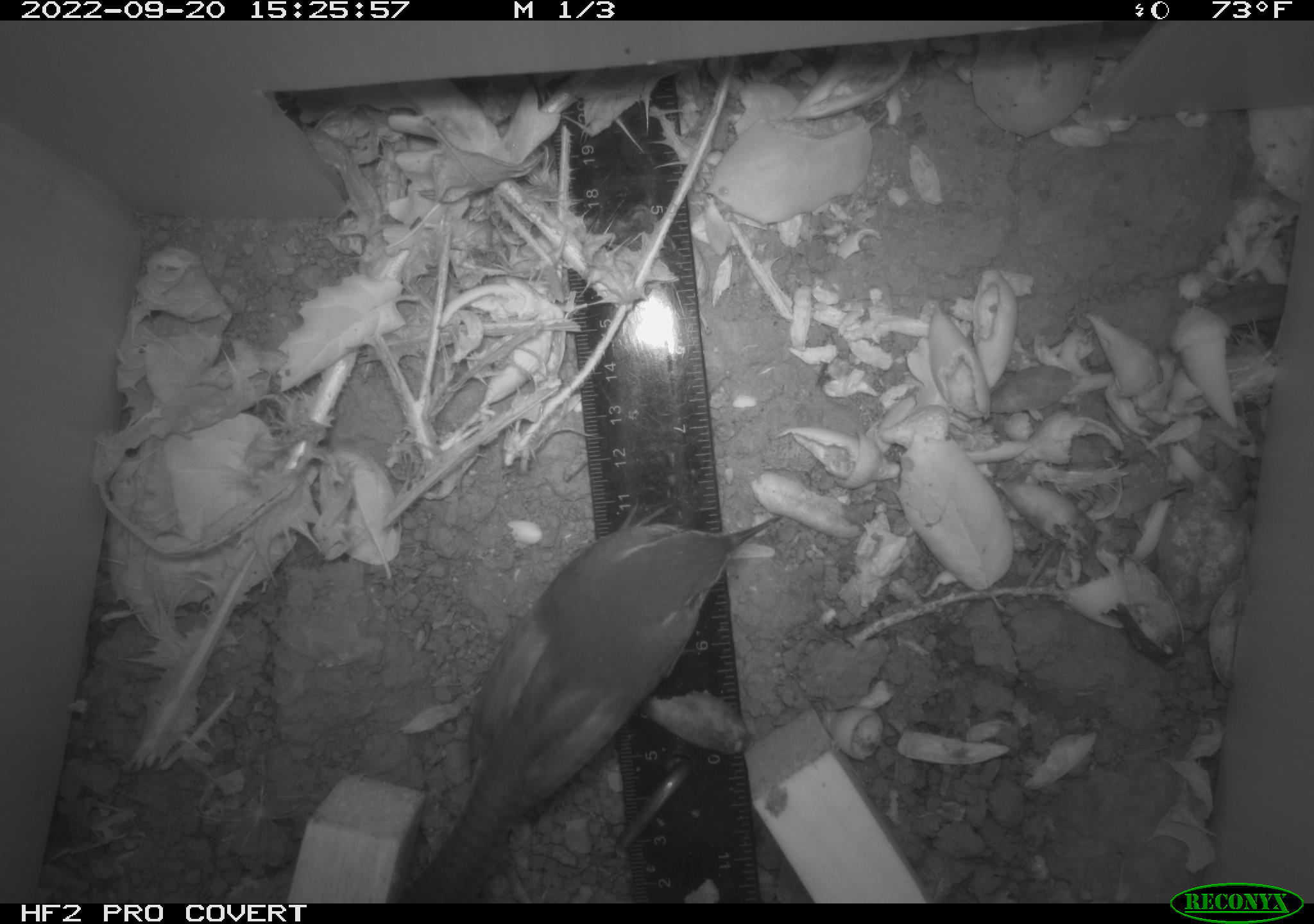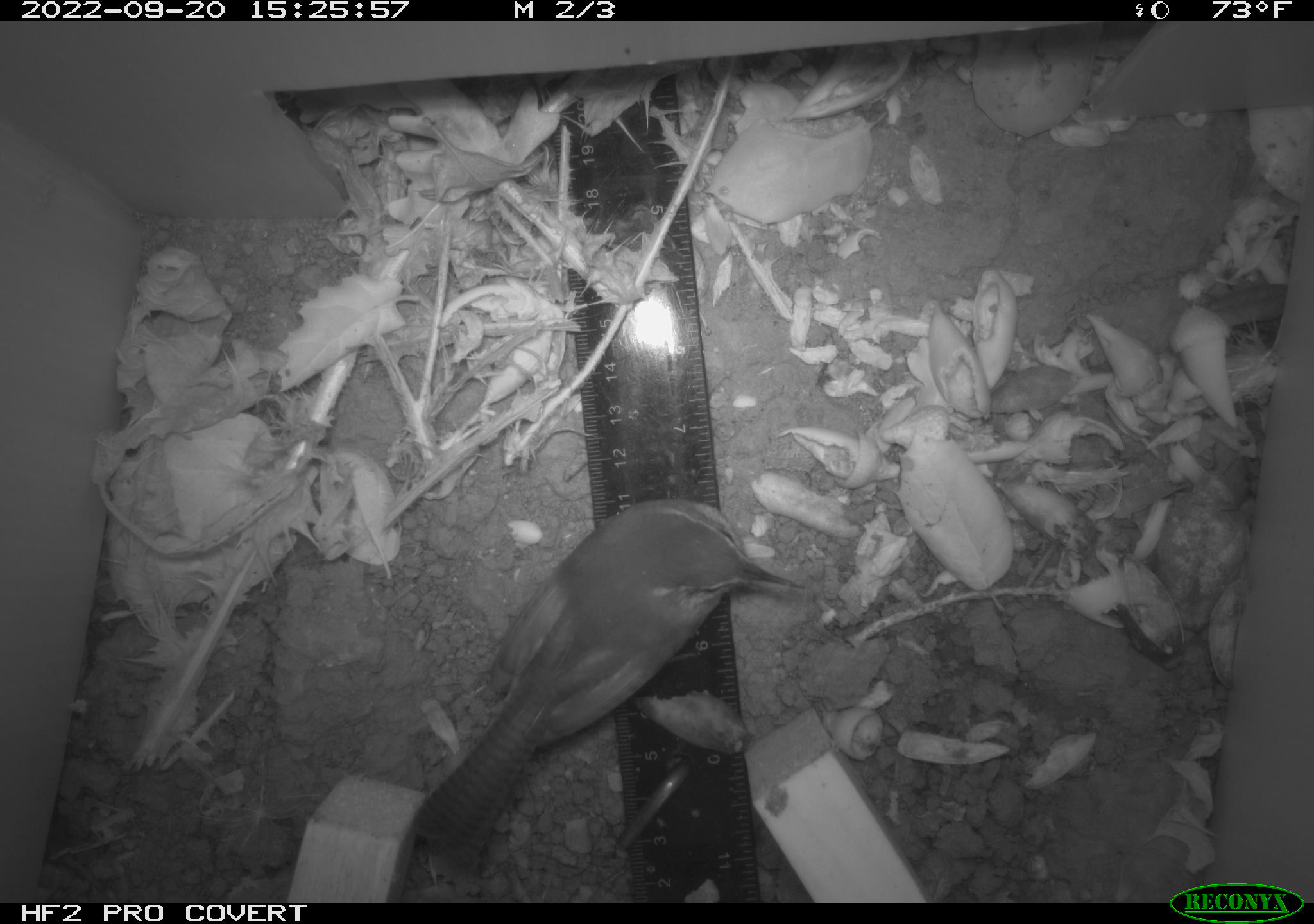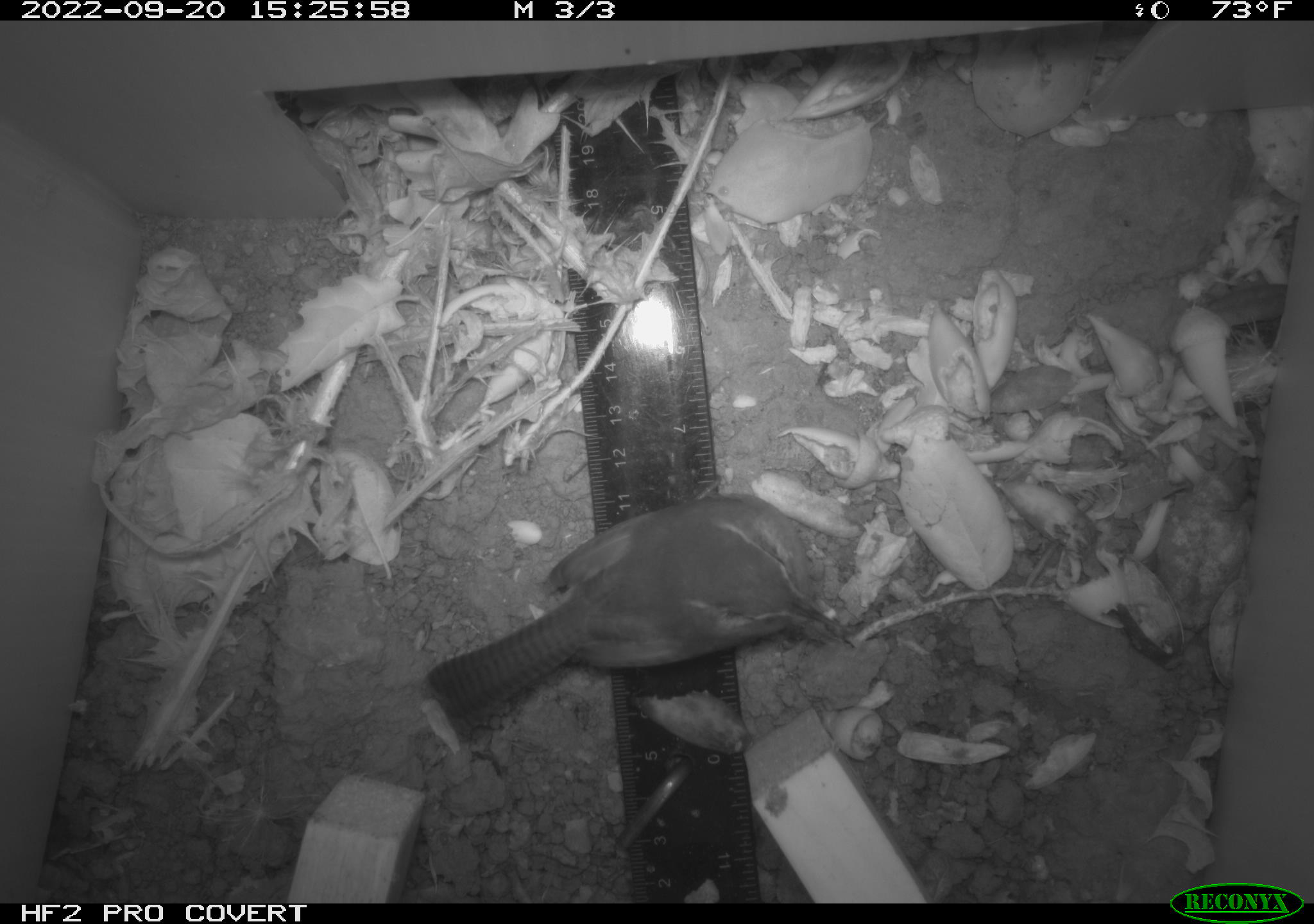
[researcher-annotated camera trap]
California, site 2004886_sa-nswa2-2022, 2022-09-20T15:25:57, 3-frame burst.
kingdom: Animalia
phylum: Chordata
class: Aves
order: Passeriformes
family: Troglodytidae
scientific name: Troglodytidae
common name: wren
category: troglodytidae family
Troglodytidae family (wren) (Troglodytidae).